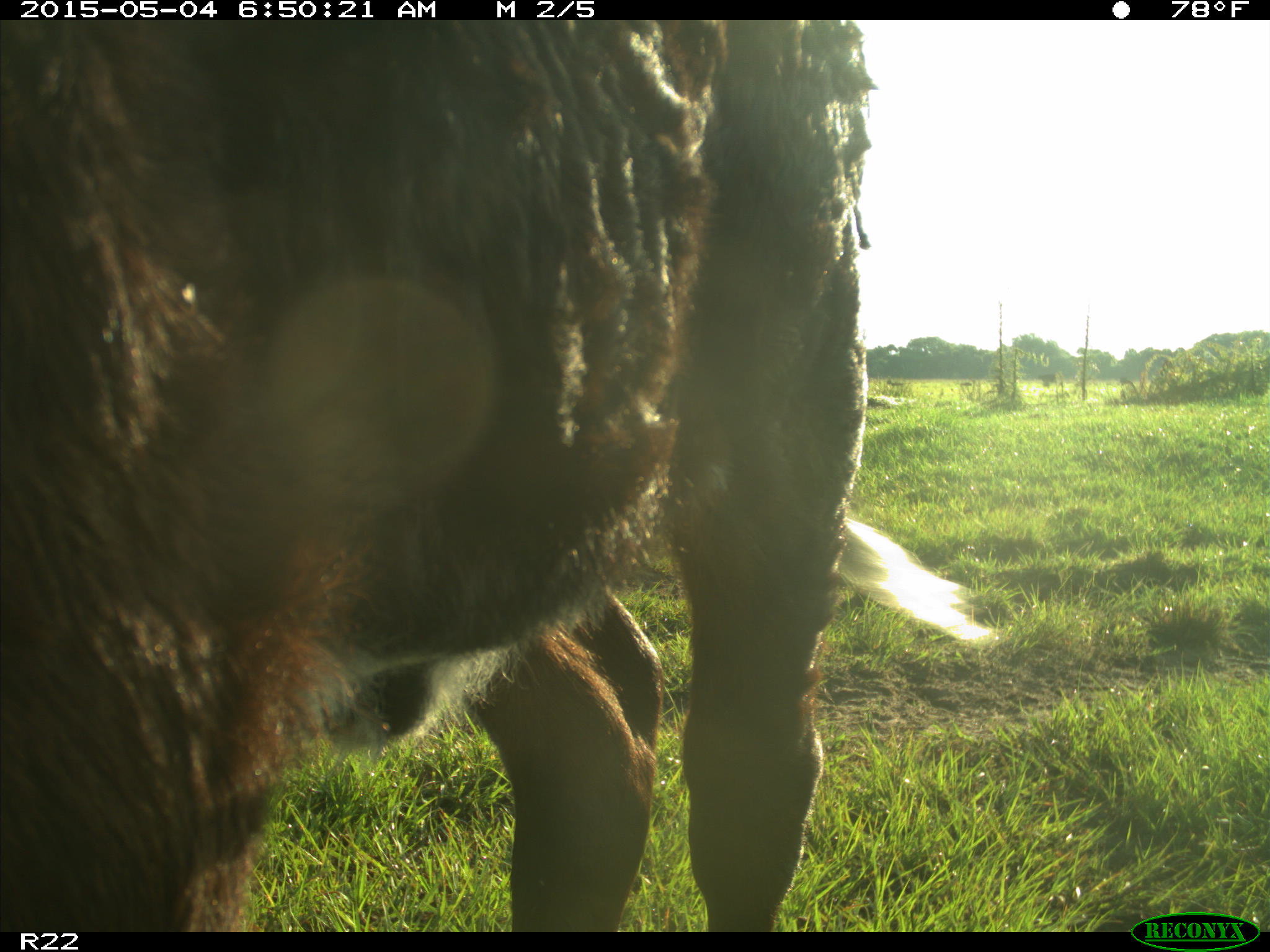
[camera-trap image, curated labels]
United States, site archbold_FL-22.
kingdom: Animalia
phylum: Chordata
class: Mammalia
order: Artiodactyla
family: Bovidae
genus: Bos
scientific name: Bos taurus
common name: domestic cow